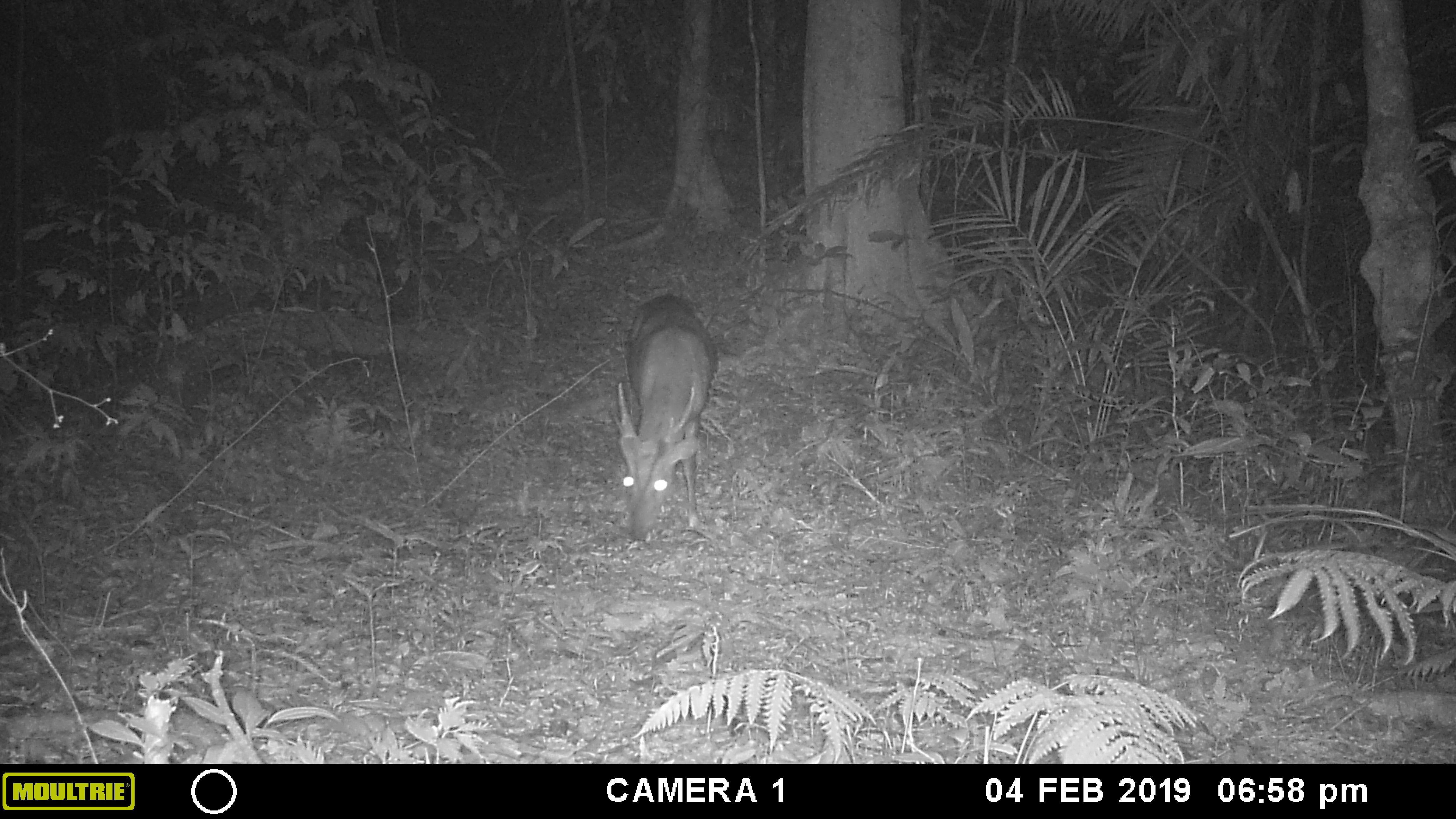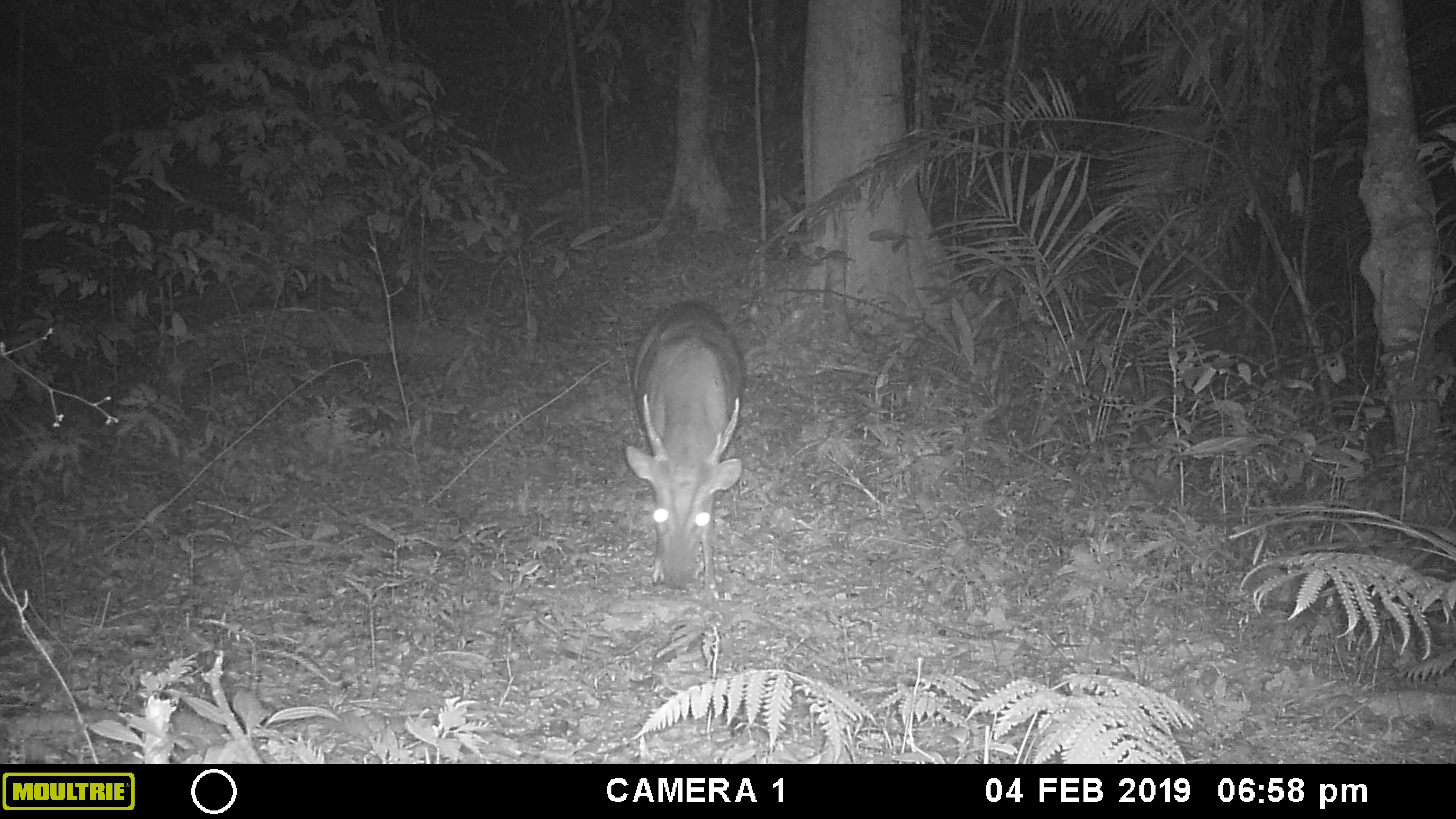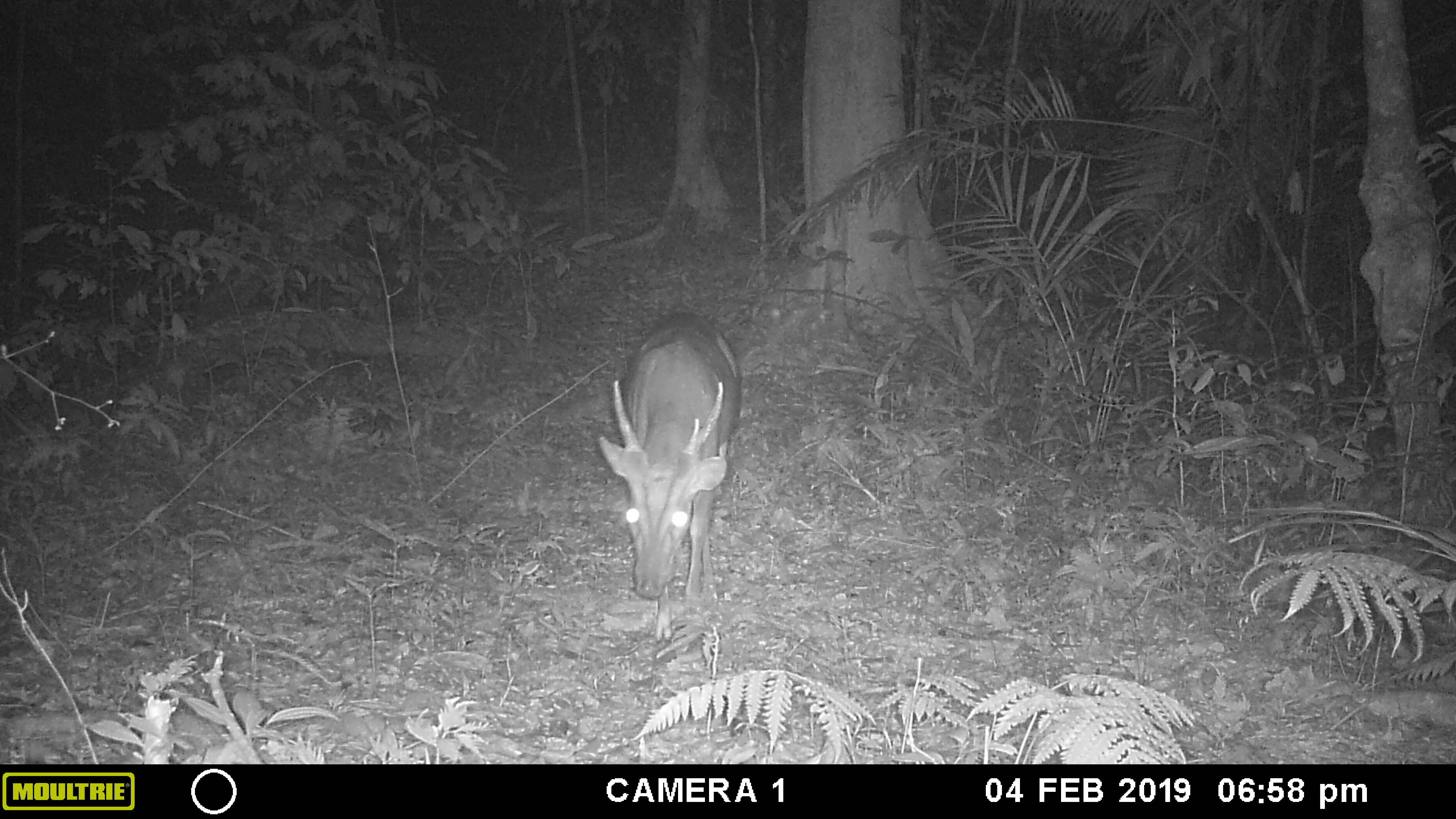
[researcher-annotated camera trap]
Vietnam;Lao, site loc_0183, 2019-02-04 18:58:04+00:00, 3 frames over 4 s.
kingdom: Animalia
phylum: Chordata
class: Mammalia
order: Artiodactyla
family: Cervidae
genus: Muntiacus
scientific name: Muntiacus vuquangensis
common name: large-antlered muntjac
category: large antlered muntjac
Large antlered muntjac (large-antlered muntjac) (Muntiacus vuquangensis). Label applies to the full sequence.